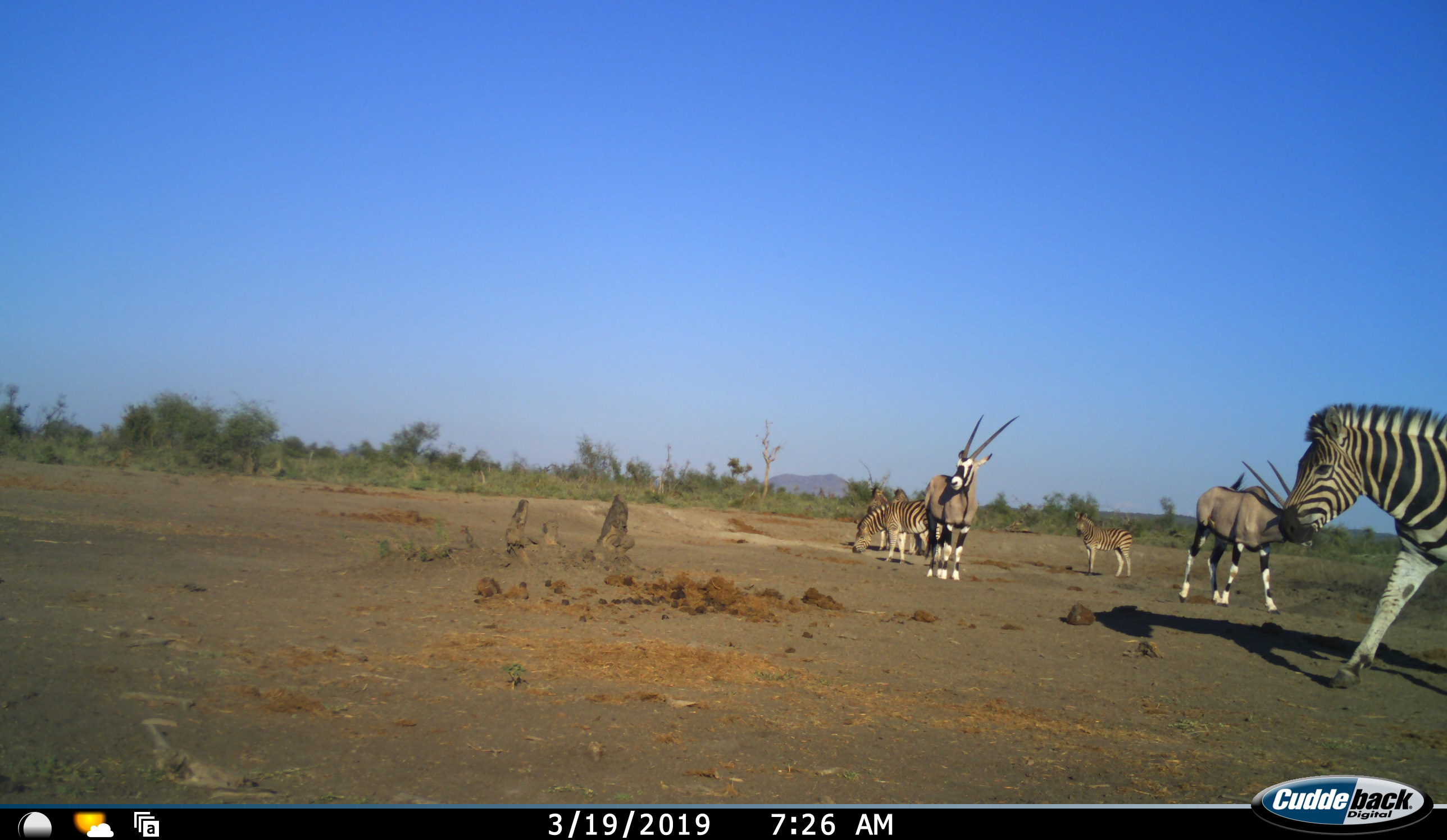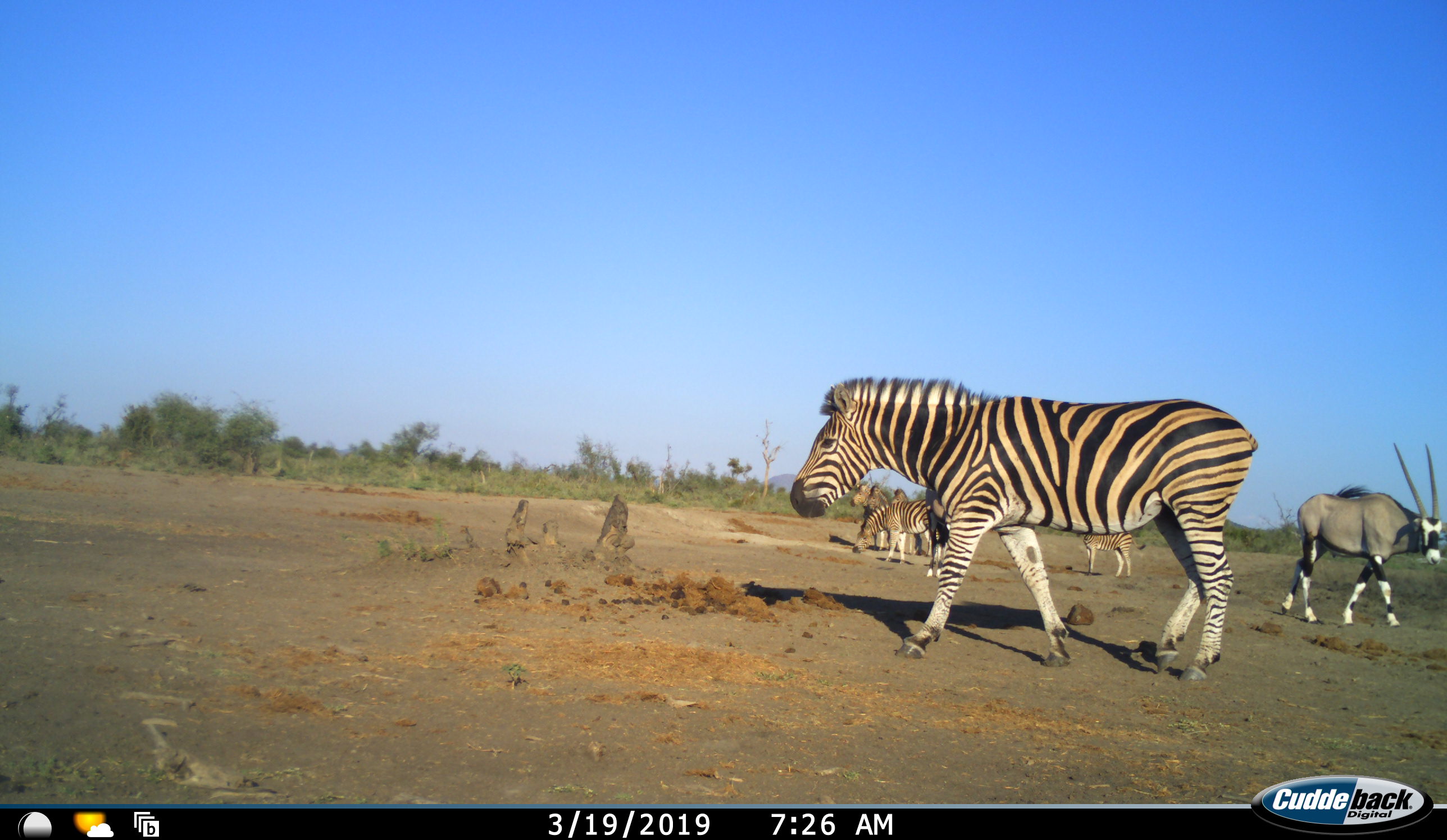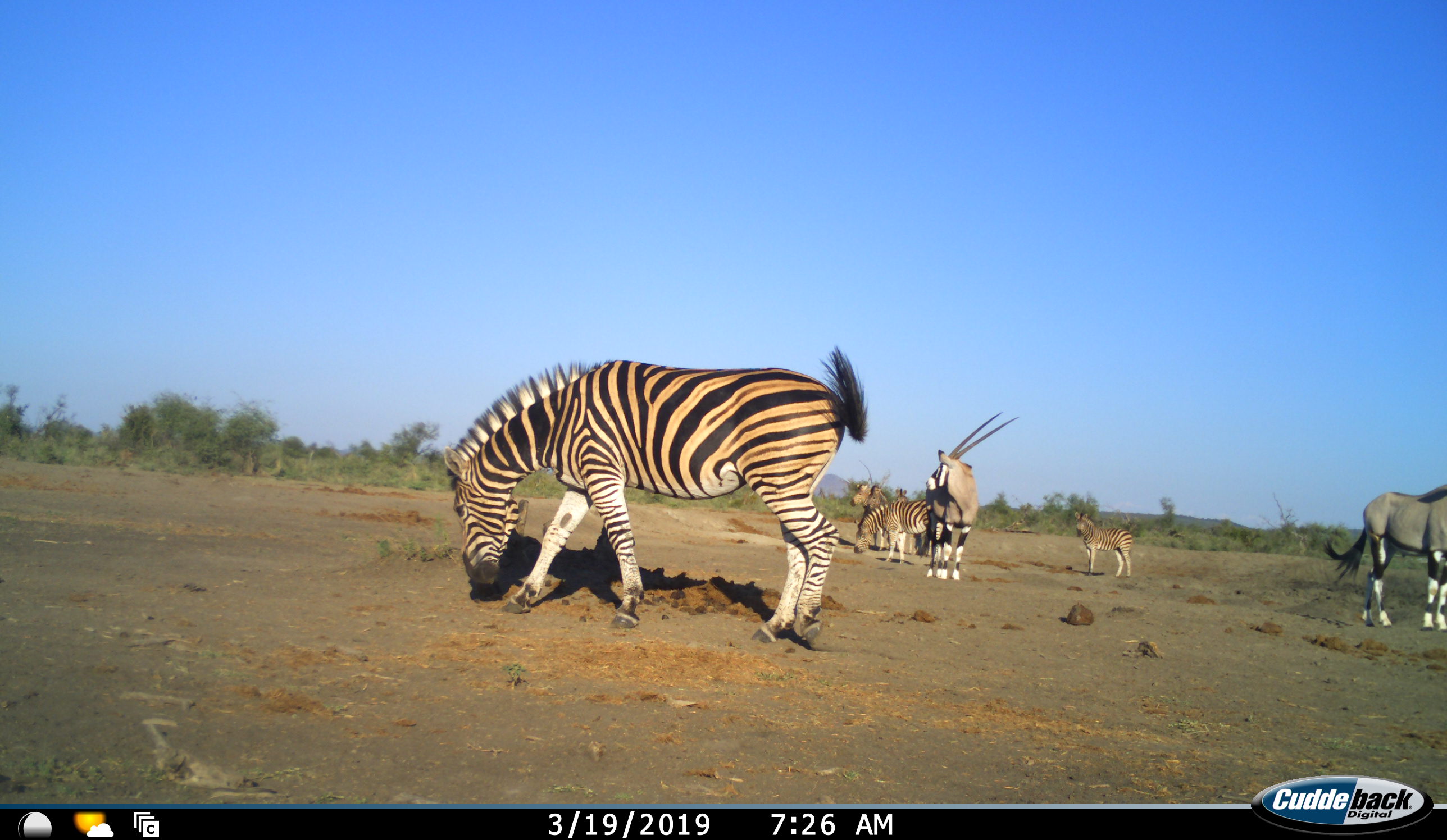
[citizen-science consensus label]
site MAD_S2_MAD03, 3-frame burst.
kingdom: Animalia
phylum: Chordata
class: Mammalia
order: Artiodactyla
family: Bovidae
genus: Oryx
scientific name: Oryx gazella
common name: gemsbok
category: oryx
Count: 2.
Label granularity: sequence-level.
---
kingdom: Animalia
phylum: Chordata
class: Mammalia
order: Perissodactyla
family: Equidae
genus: Equus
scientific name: Equus quagga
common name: plains zebra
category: zebraplains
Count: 5.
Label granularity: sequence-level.